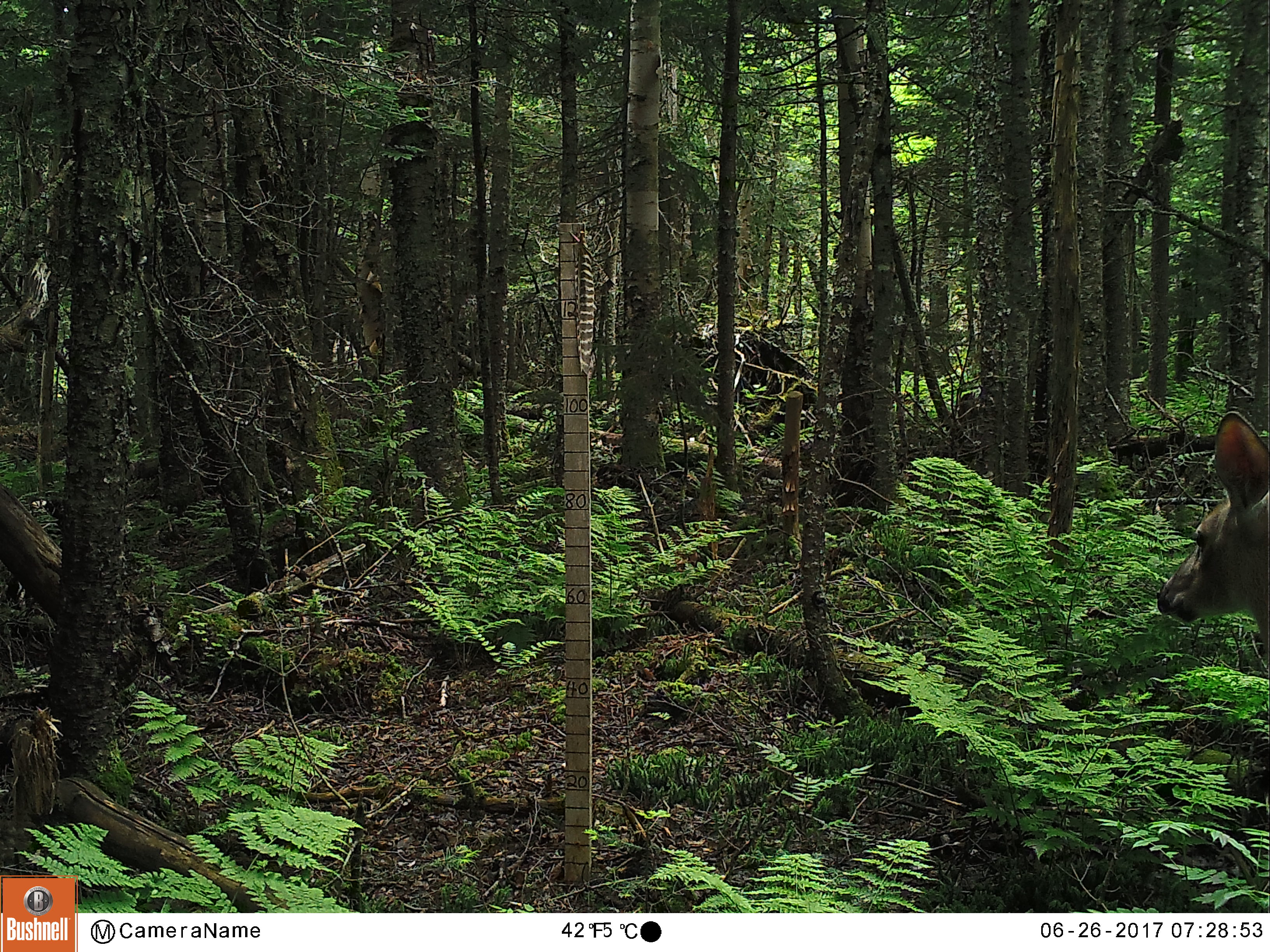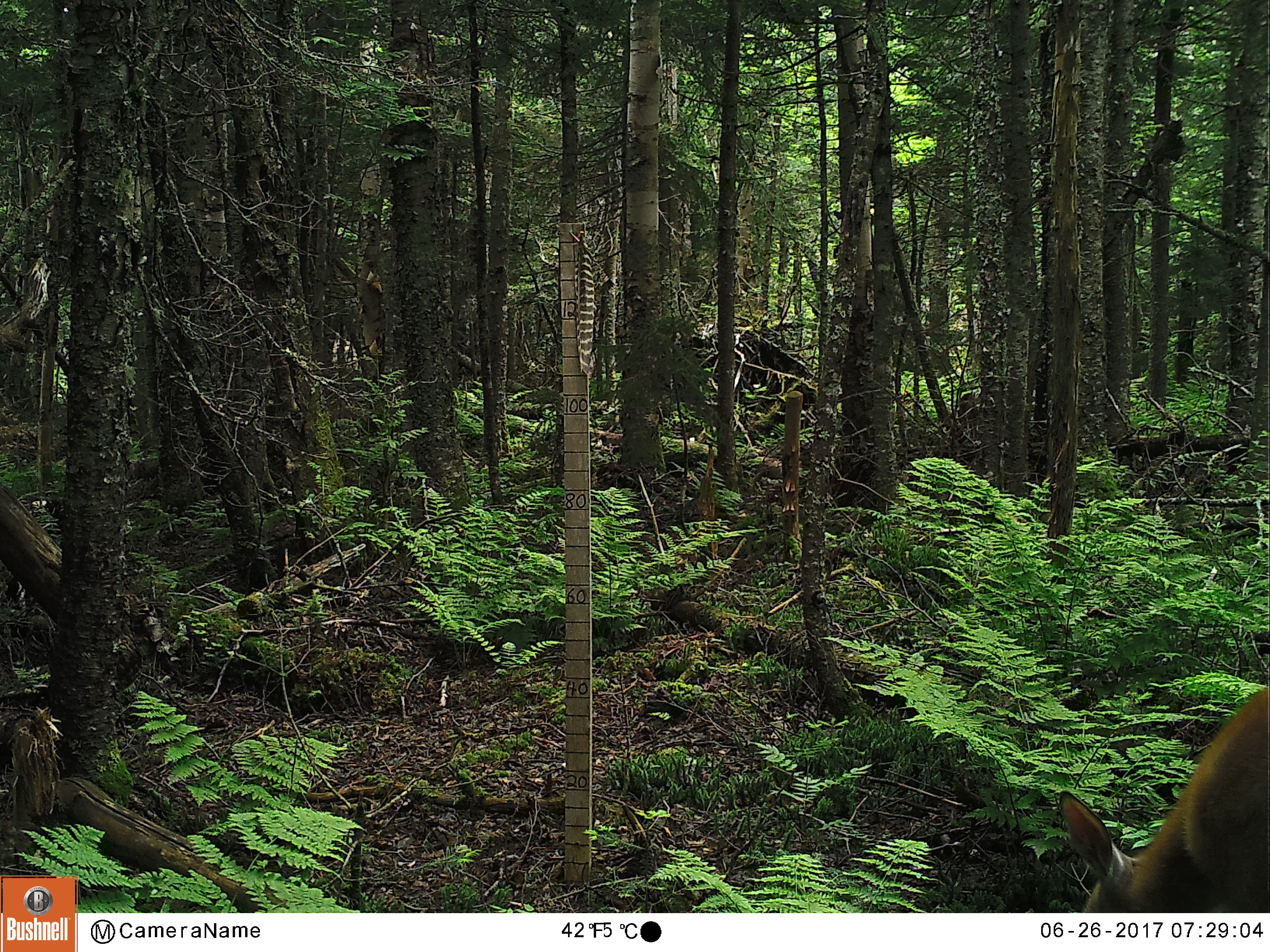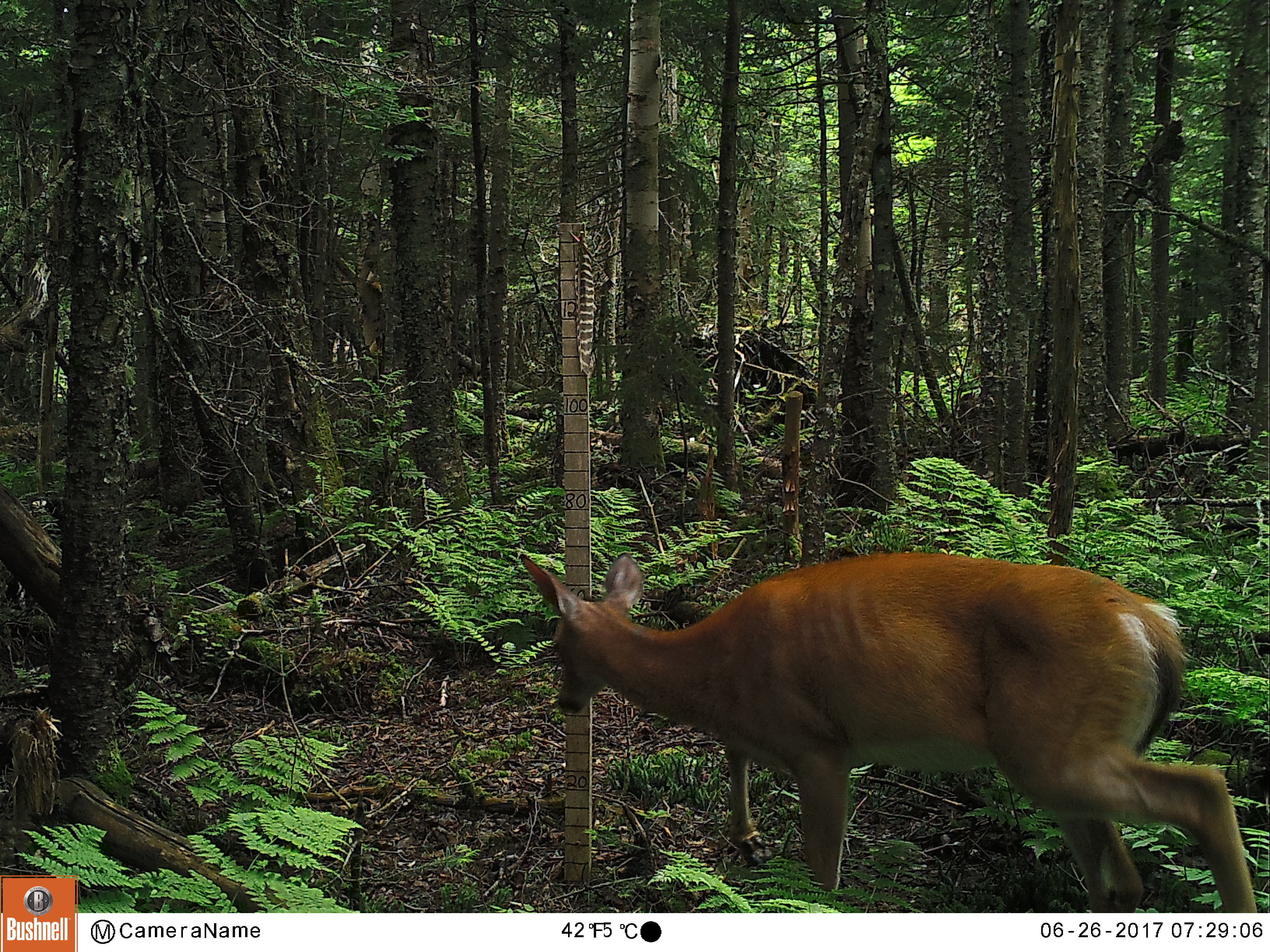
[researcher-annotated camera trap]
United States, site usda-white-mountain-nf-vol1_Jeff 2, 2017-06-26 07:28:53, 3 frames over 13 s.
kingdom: Animalia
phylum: Chordata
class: Mammalia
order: Artiodactyla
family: Cervidae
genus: Odocoileus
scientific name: Odocoileus virginianus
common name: white-tailed deer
White-tailed deer (Odocoileus virginianus).